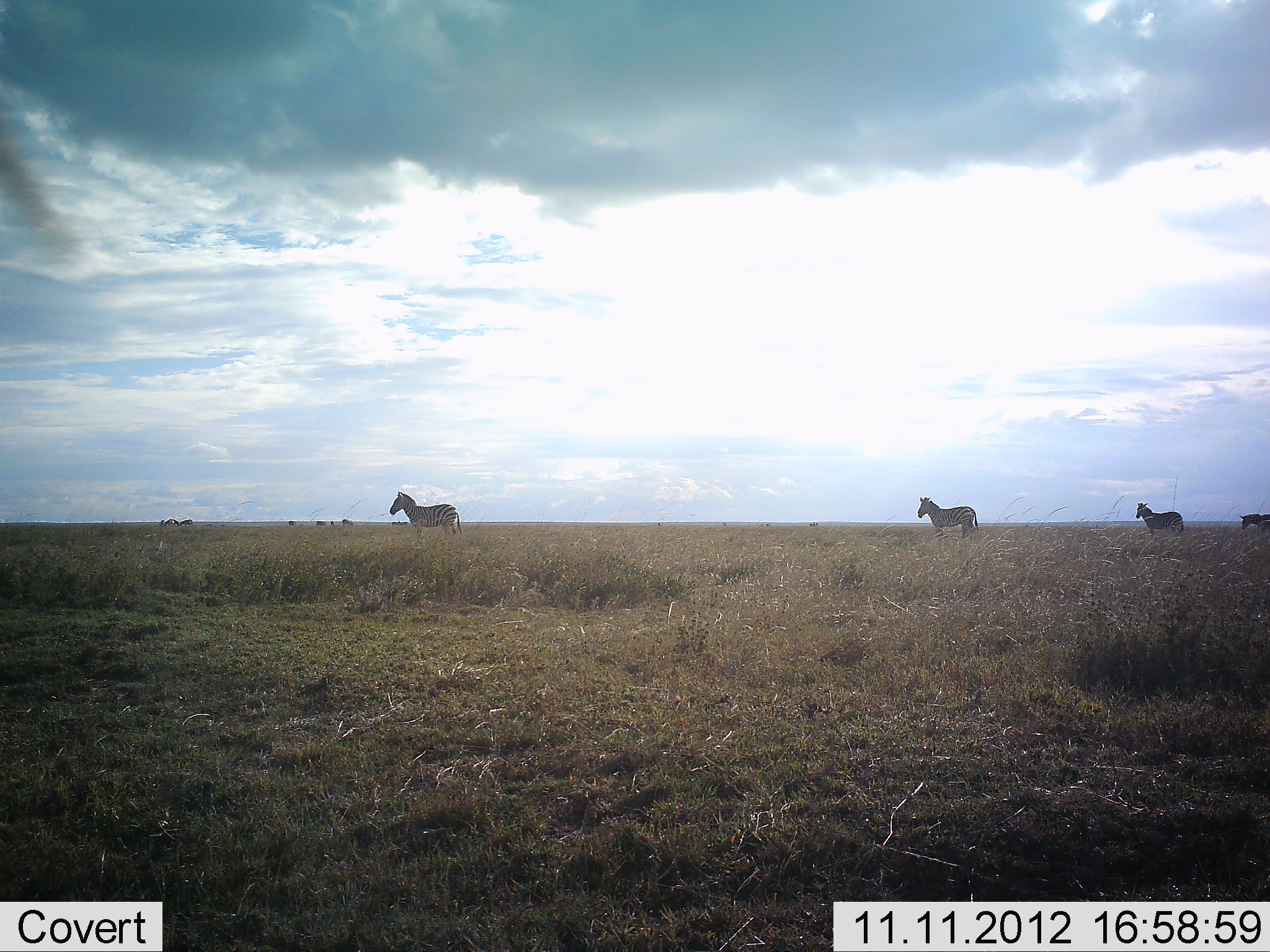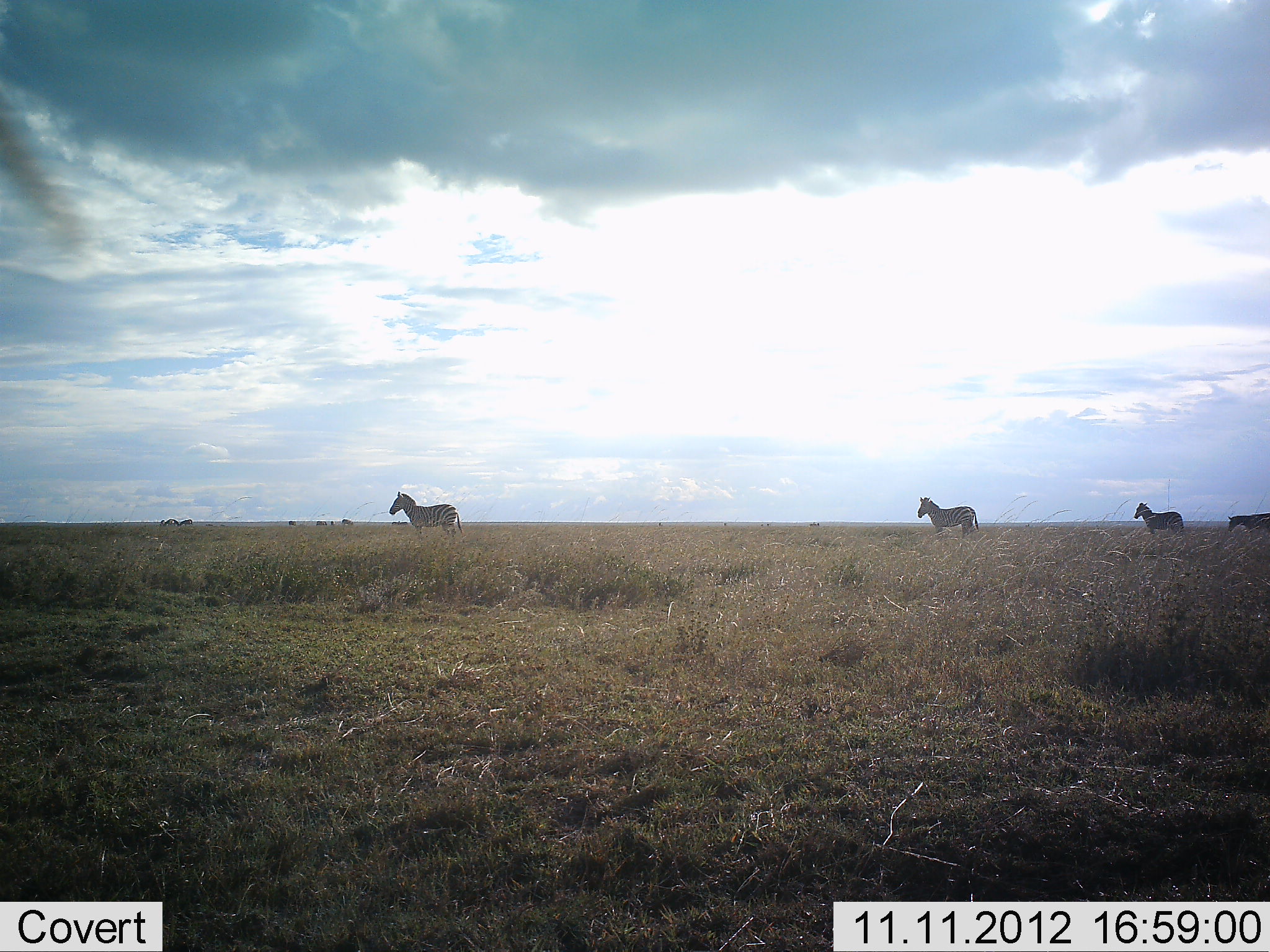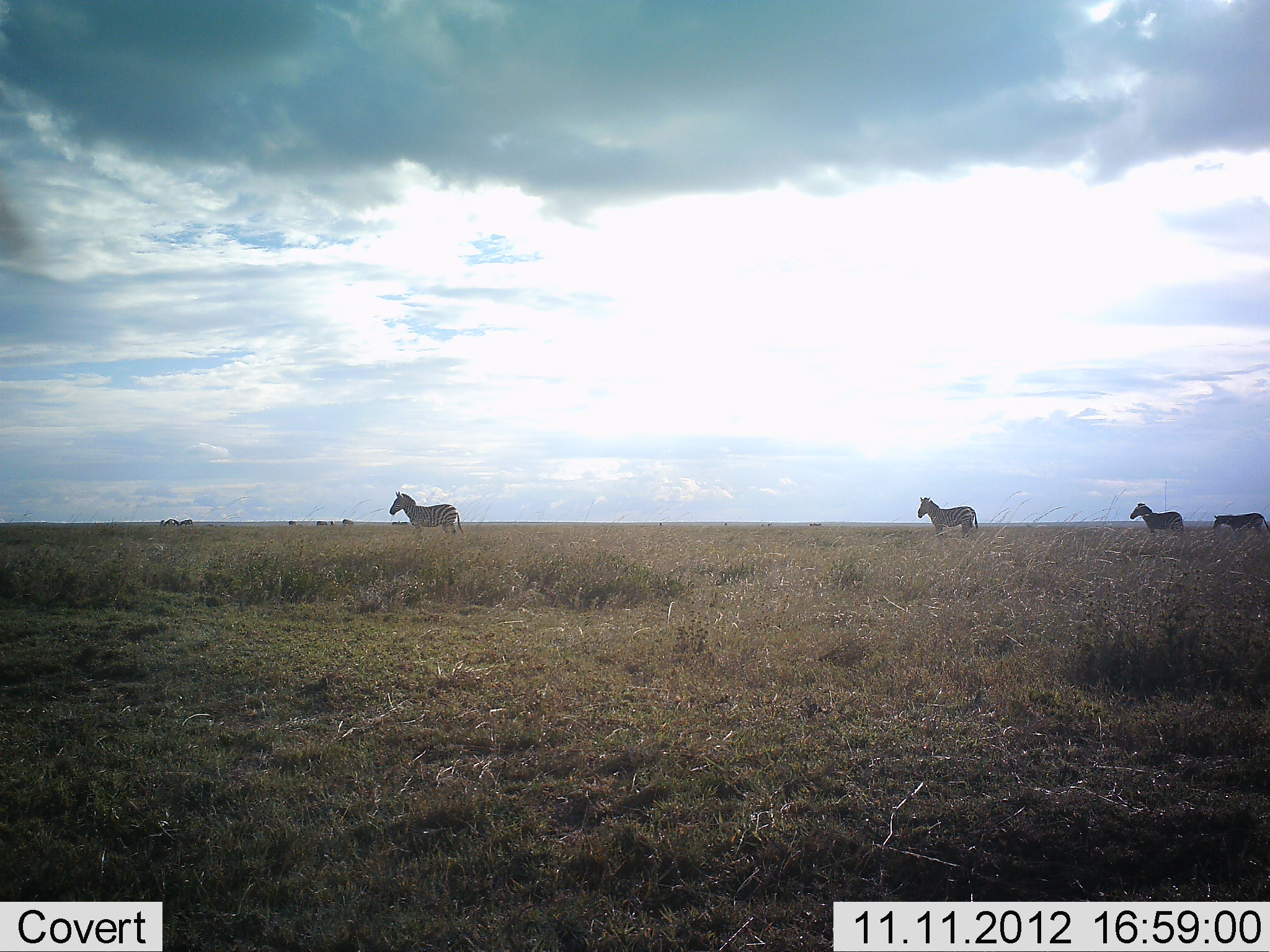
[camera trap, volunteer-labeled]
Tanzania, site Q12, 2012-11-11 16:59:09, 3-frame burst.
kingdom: Animalia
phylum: Chordata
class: Mammalia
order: Perissodactyla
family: Equidae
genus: Equus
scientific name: Equus quagga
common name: plains zebra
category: zebra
Zebra (plains zebra) (Equus quagga), count 4. Behavior (volunteer vote fractions): standing 80%, resting 0%, moving 40%, interacting 0%. Young present (vote fraction): 0%. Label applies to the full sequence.